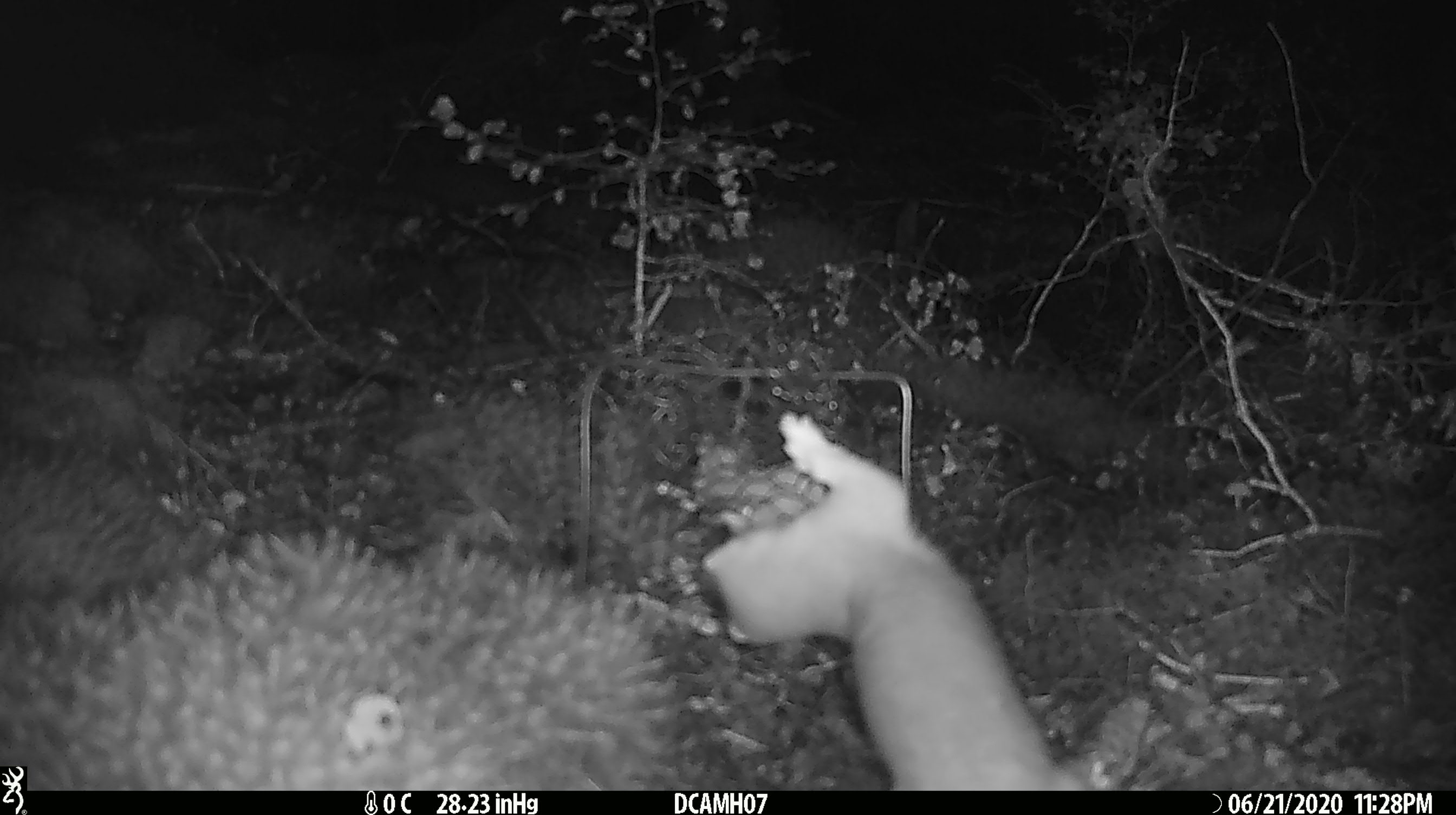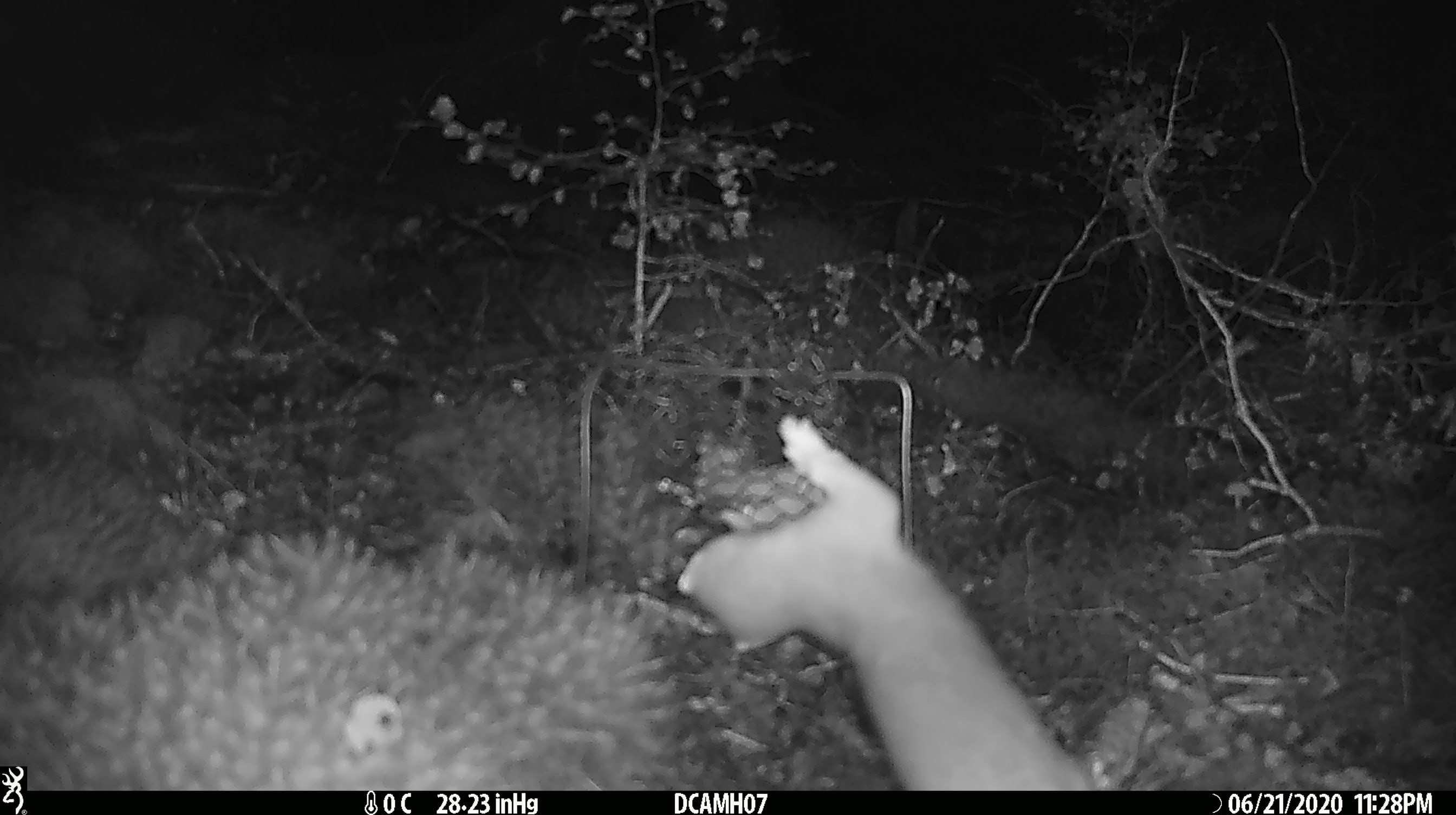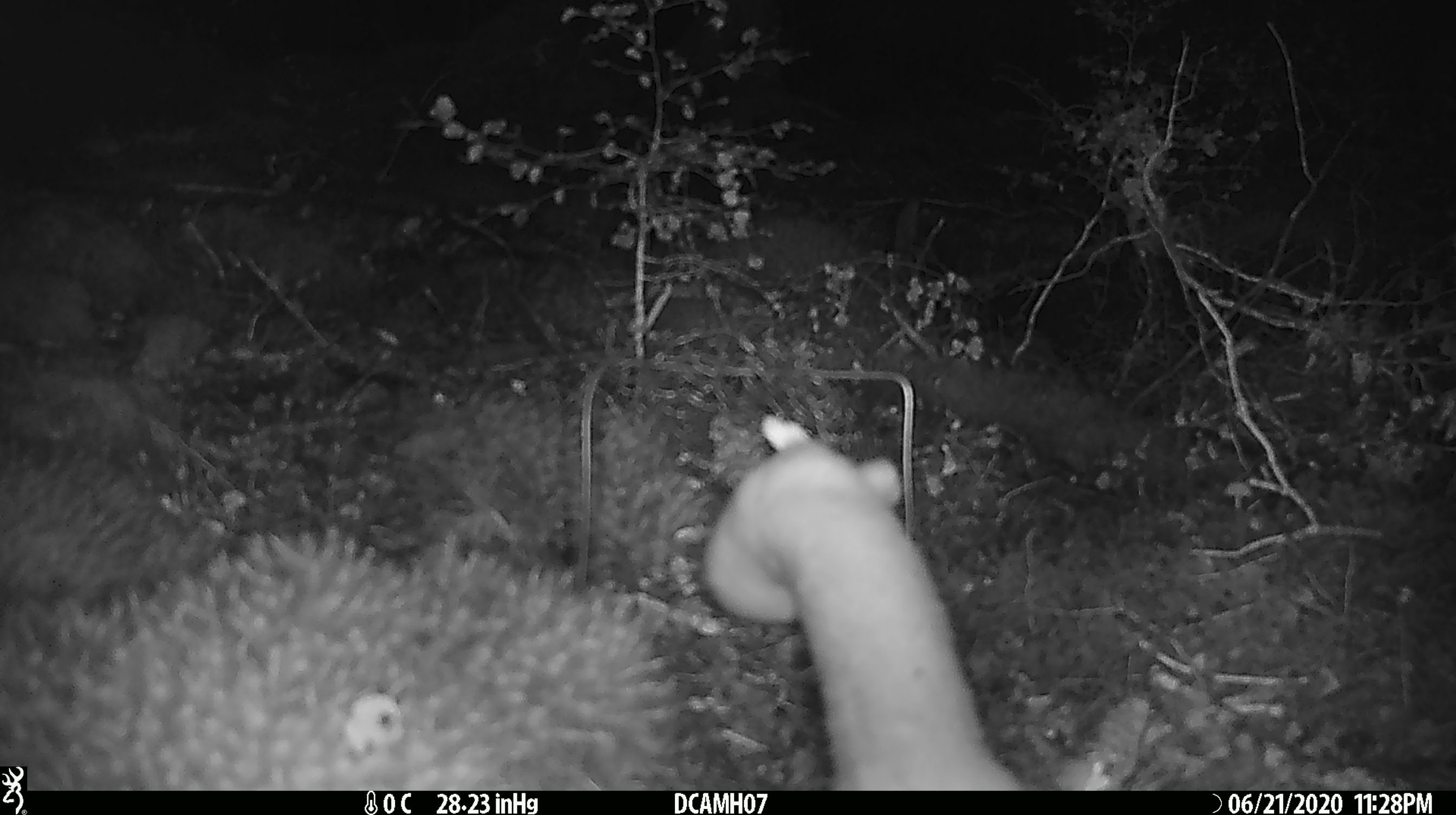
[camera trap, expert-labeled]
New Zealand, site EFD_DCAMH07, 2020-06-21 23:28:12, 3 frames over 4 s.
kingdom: Animalia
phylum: Chordata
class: Mammalia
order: Carnivora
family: Mustelidae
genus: Mustela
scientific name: Mustela erminea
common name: stoat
Stoat (Mustela erminea).